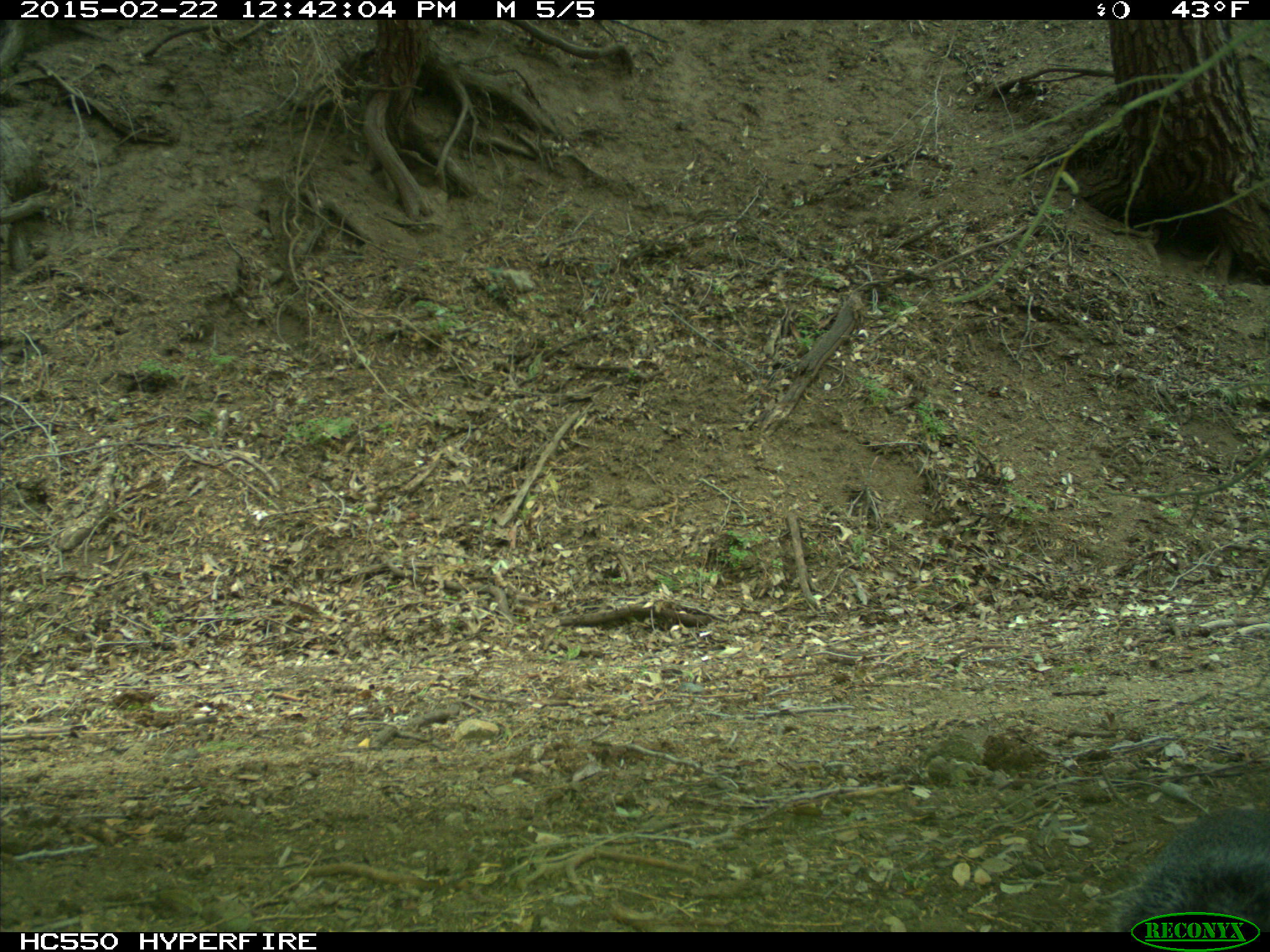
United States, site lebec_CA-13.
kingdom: Animalia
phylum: Chordata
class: Mammalia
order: Rodentia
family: Sciuridae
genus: Sciurus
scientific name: Sciurus carolinensis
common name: eastern gray squirrel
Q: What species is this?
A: Sciurus carolinensis (eastern gray squirrel).